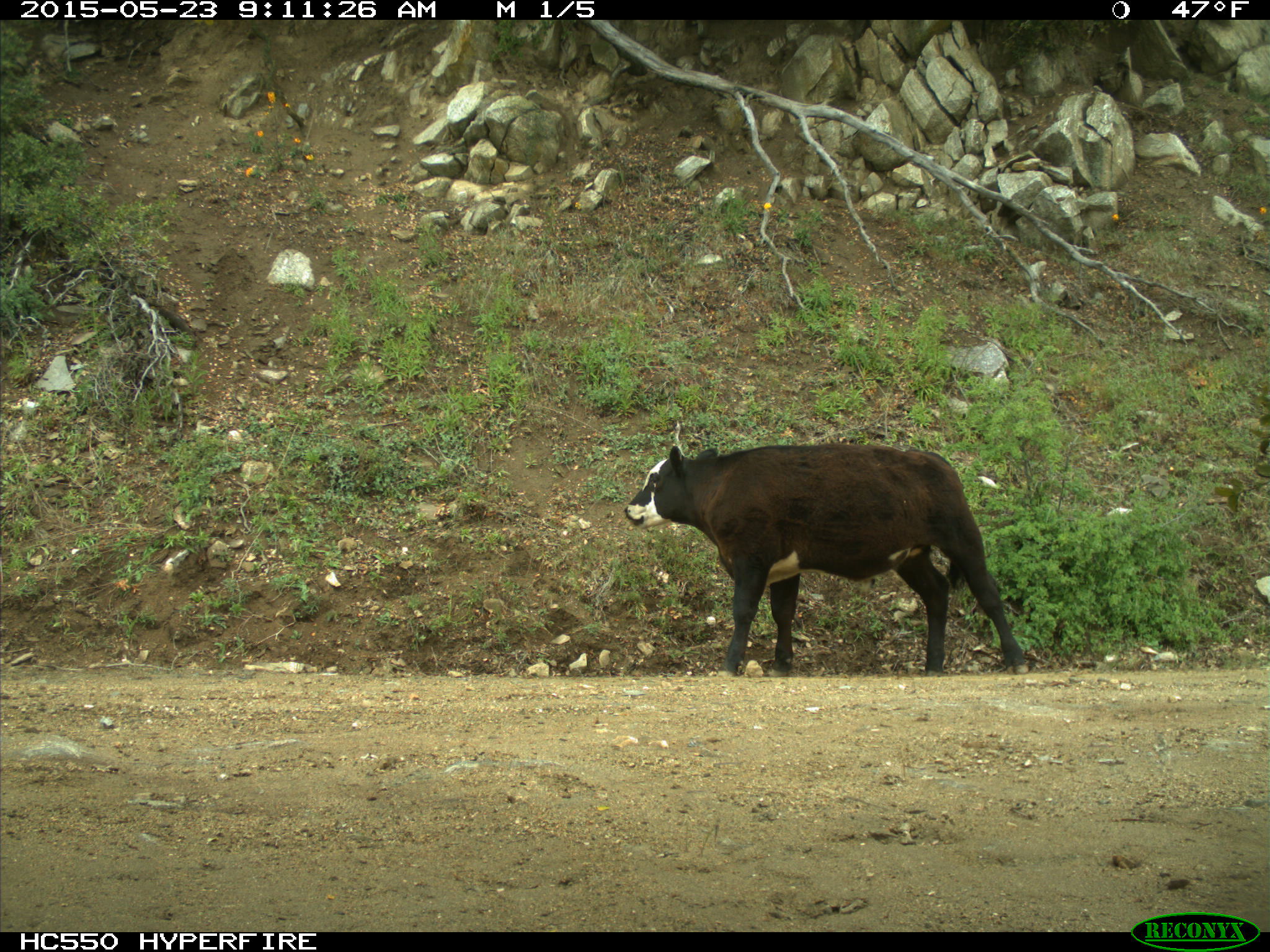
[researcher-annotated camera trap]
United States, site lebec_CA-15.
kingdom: Animalia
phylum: Chordata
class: Mammalia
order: Artiodactyla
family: Bovidae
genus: Bos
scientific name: Bos taurus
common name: domestic cow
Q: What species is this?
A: Bos taurus (domestic cow).